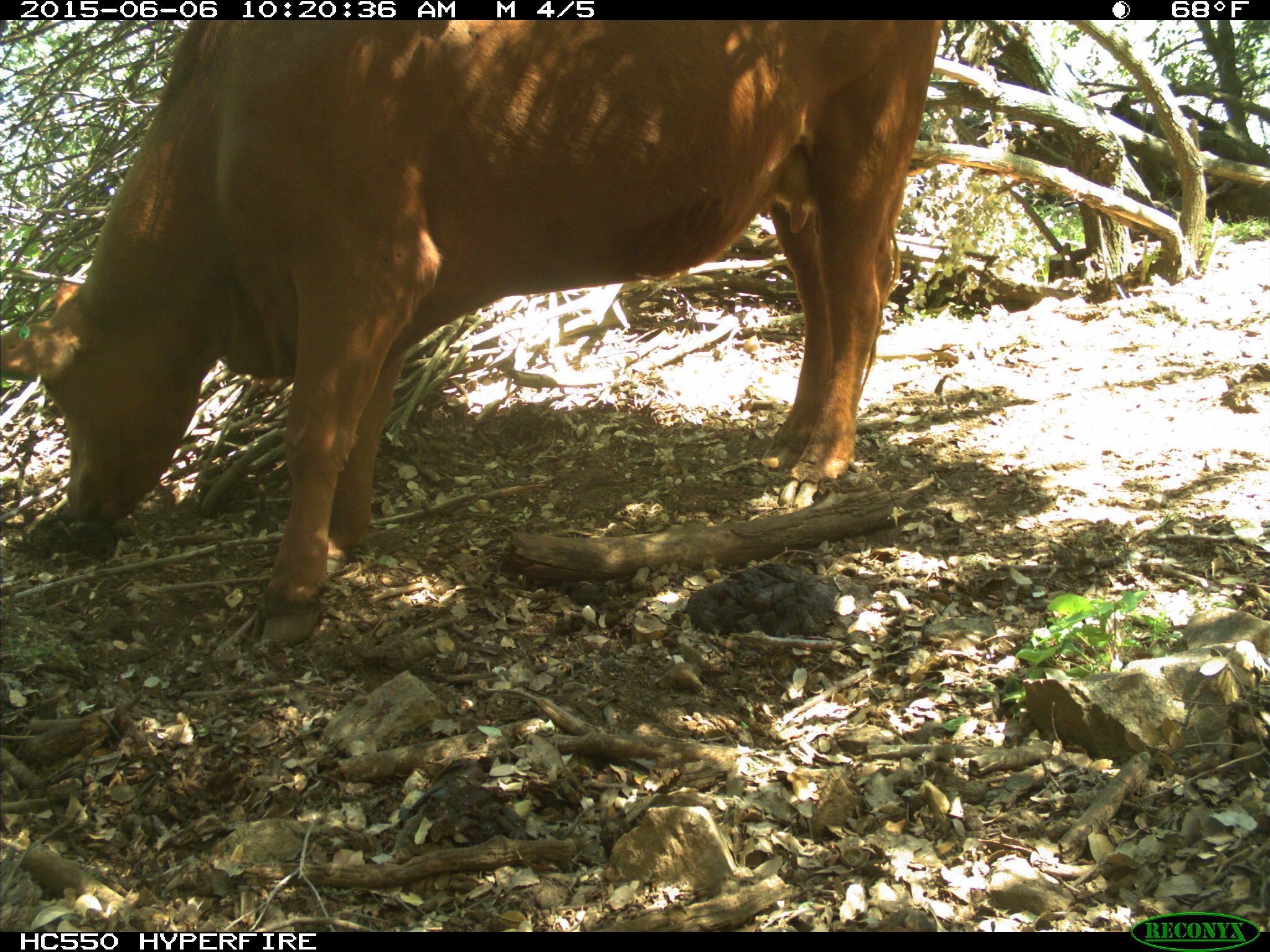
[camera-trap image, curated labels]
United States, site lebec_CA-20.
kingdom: Animalia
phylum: Chordata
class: Mammalia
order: Artiodactyla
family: Bovidae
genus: Bos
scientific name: Bos taurus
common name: domestic cow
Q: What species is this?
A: Bos taurus (domestic cow).